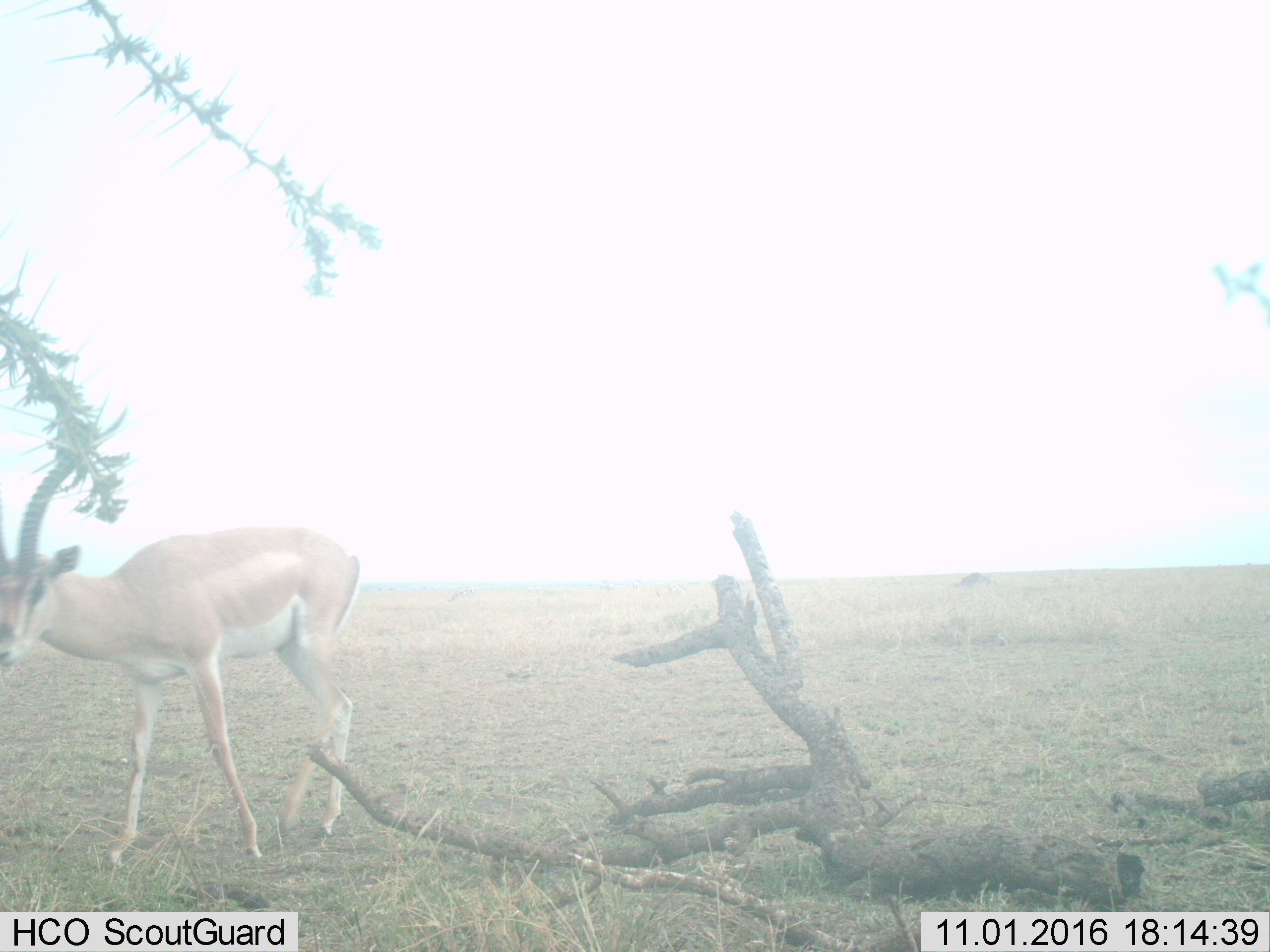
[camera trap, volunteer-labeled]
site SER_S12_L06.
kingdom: Animalia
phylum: Chordata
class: Mammalia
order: Artiodactyla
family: Bovidae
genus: Nanger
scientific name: Nanger granti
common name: grant's gazelle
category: gazellegrants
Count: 1.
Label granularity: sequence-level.